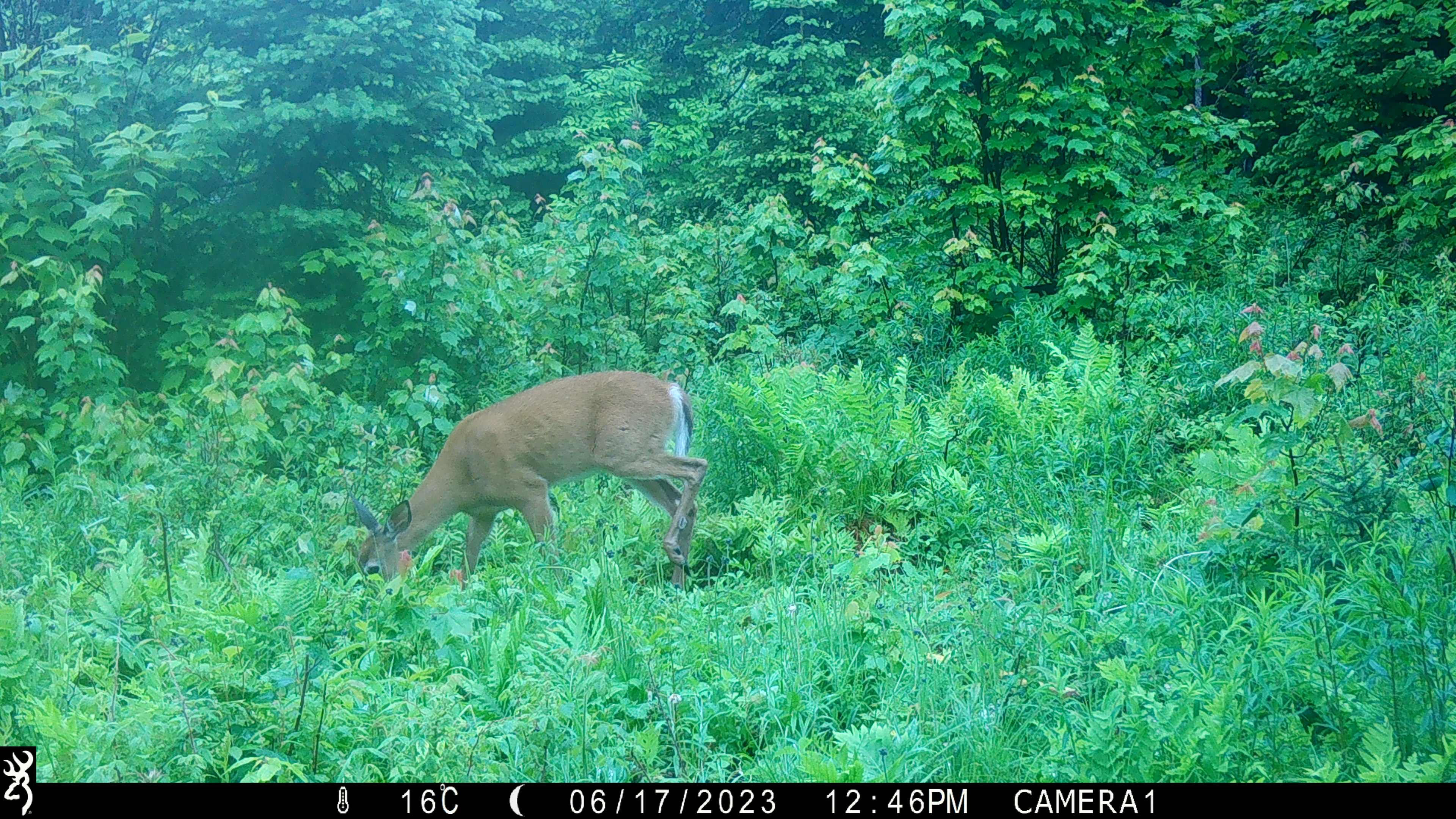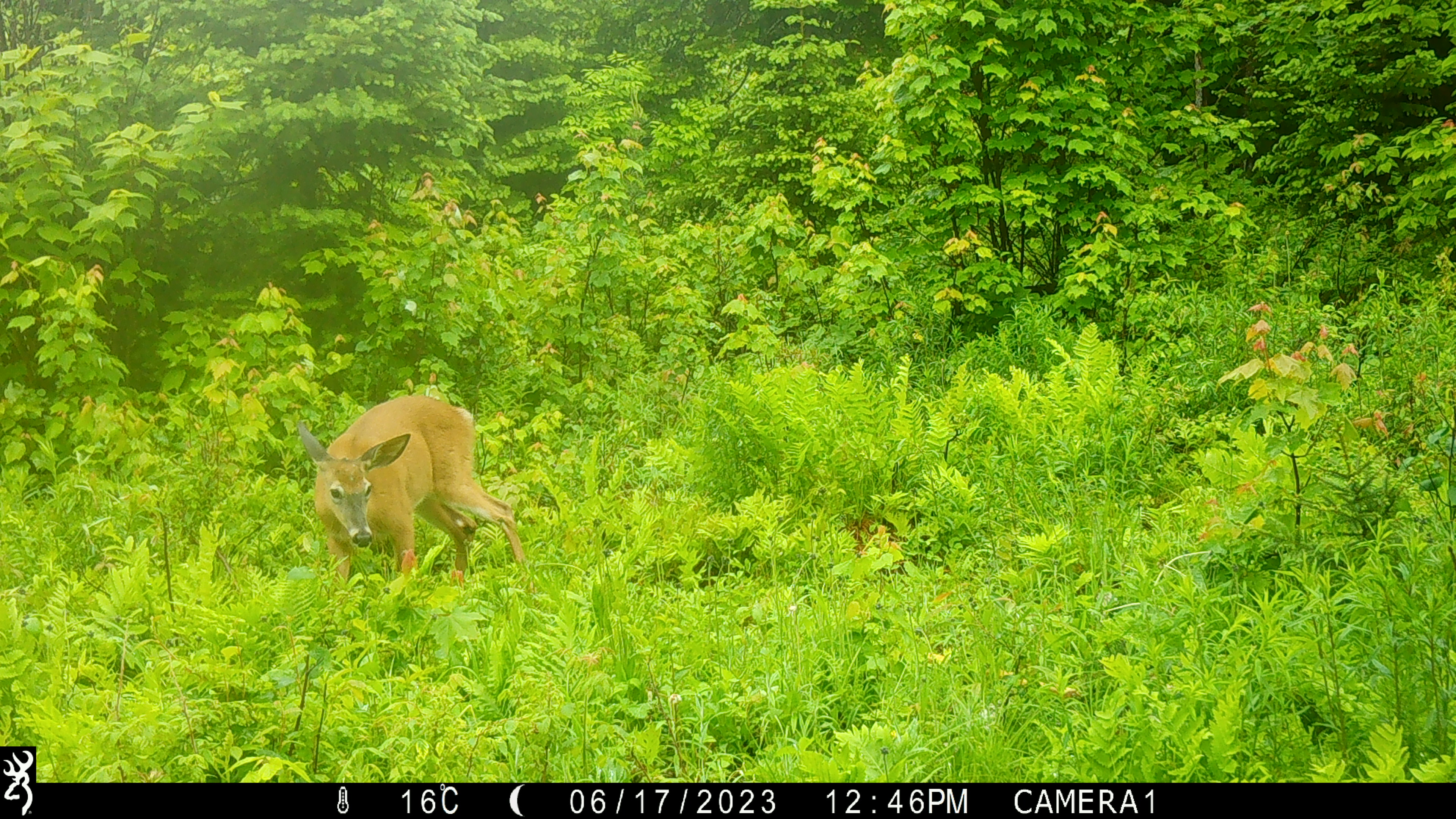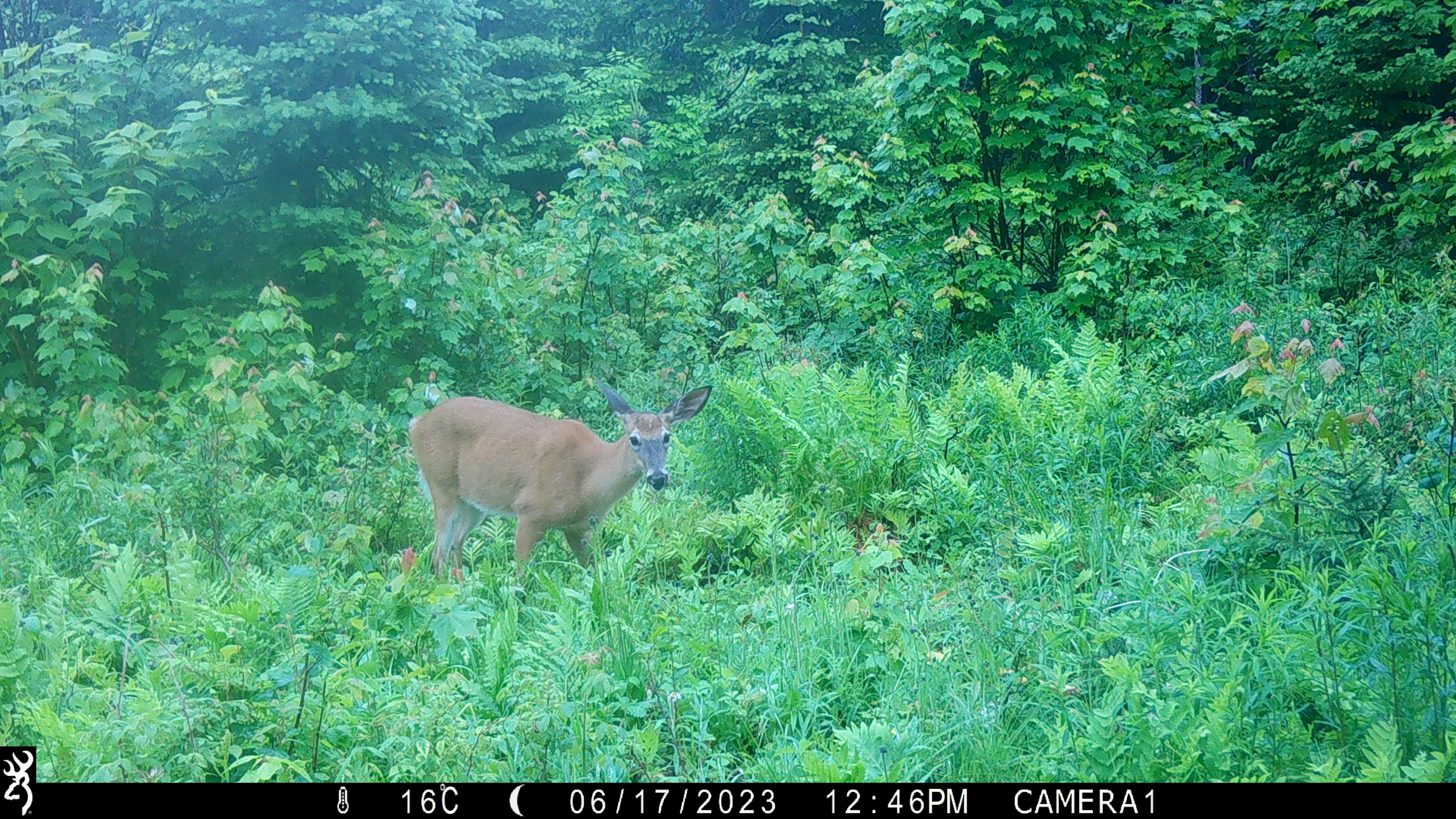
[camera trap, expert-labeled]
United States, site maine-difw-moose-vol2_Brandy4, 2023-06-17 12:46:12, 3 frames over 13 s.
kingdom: Animalia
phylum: Chordata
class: Mammalia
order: Artiodactyla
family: Cervidae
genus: Odocoileus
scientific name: Odocoileus virginianus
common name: white-tailed deer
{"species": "white-tailed deer (Odocoileus virginianus)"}